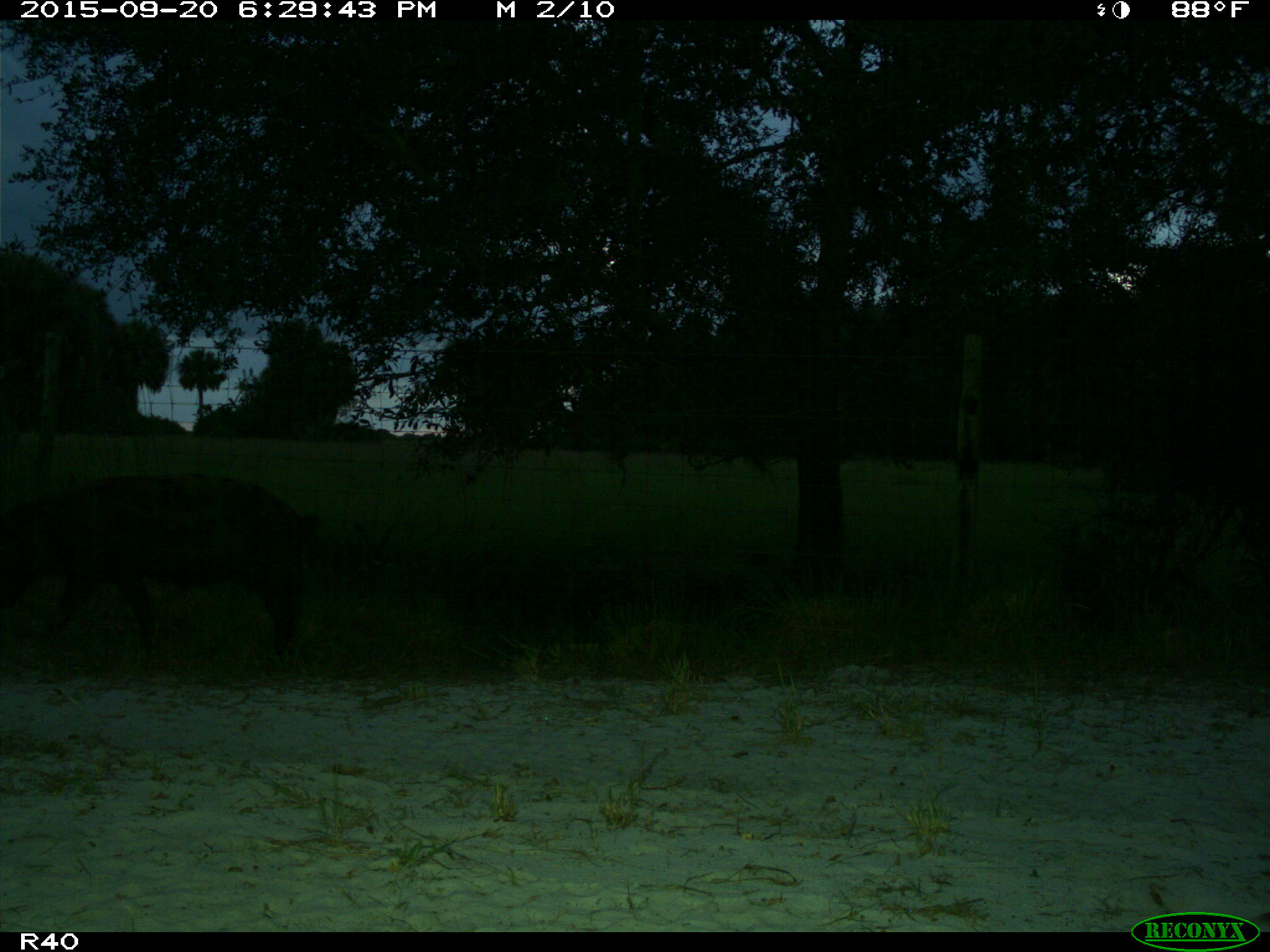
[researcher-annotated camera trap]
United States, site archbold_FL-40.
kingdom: Animalia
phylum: Chordata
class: Mammalia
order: Artiodactyla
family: Suidae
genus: Sus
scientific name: Sus scrofa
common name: wild boar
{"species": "Sus scrofa (wild boar)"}